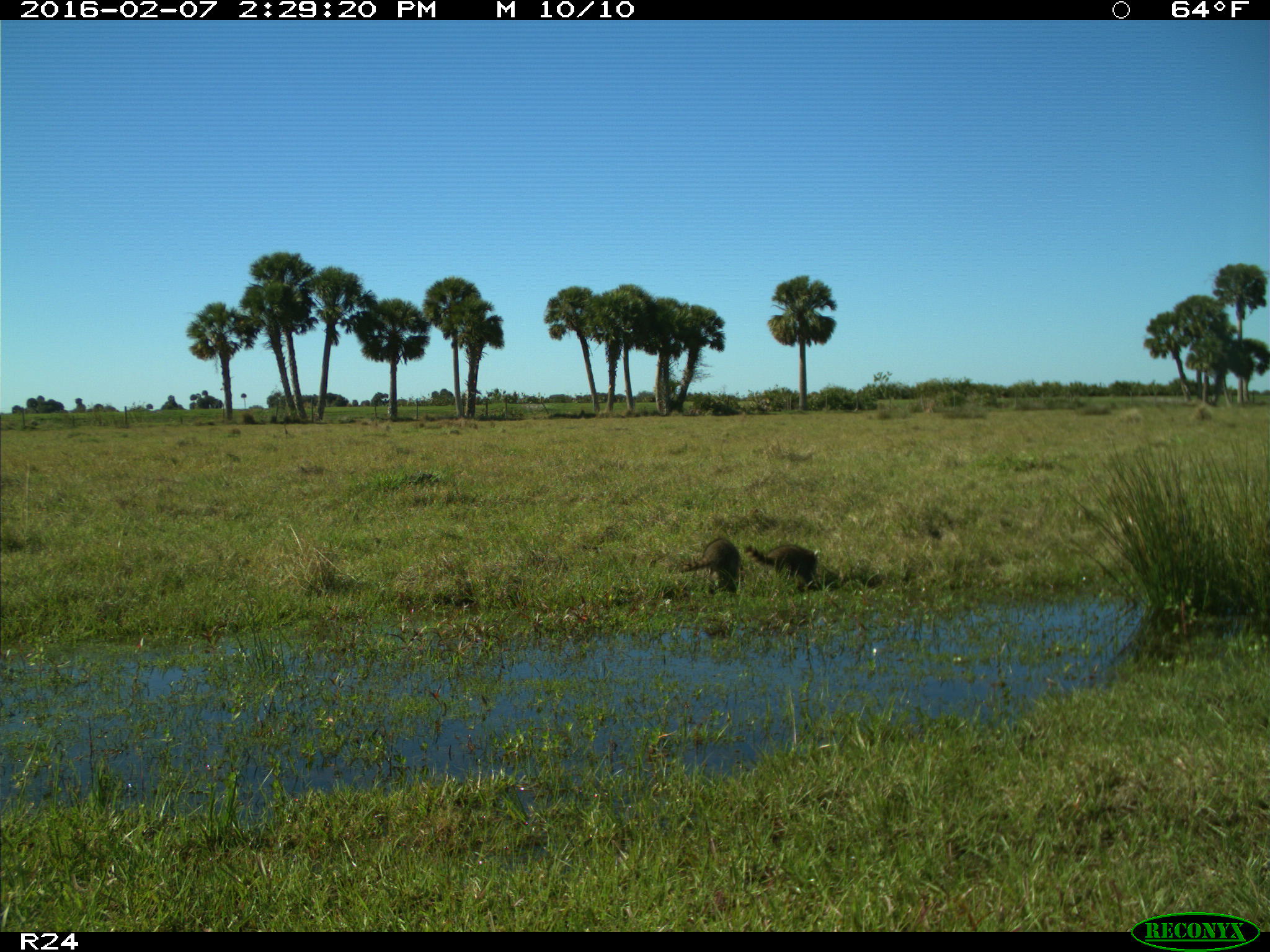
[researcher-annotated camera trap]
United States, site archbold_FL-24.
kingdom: Animalia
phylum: Chordata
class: Mammalia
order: Carnivora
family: Procyonidae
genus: Procyon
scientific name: Procyon lotor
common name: common raccoon